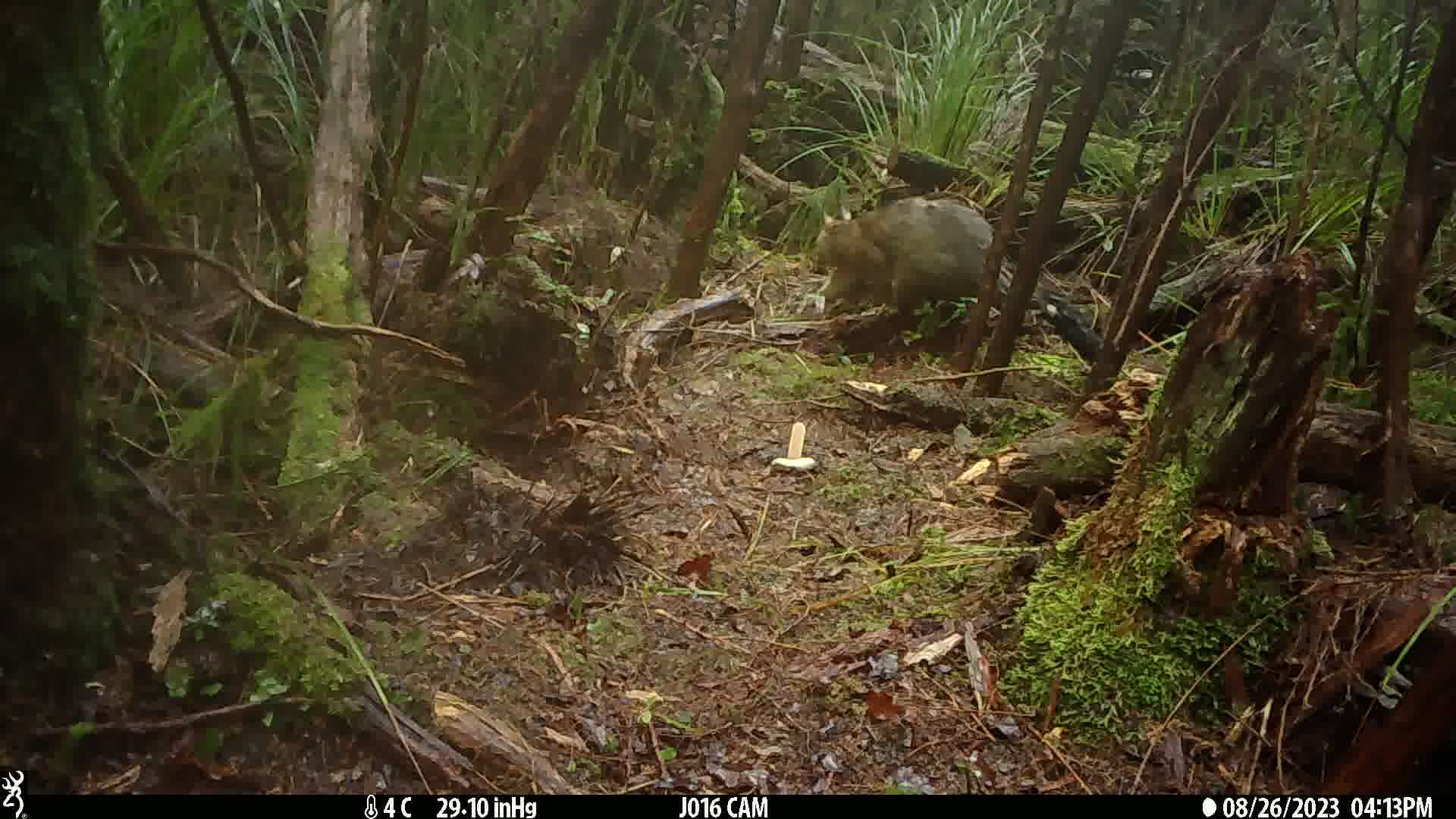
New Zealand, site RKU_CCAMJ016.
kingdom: Animalia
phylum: Chordata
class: Mammalia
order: Diprotodontia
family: Phalangeridae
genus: Trichosurus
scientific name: Trichosurus vulpecula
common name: common brushtail possum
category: possum